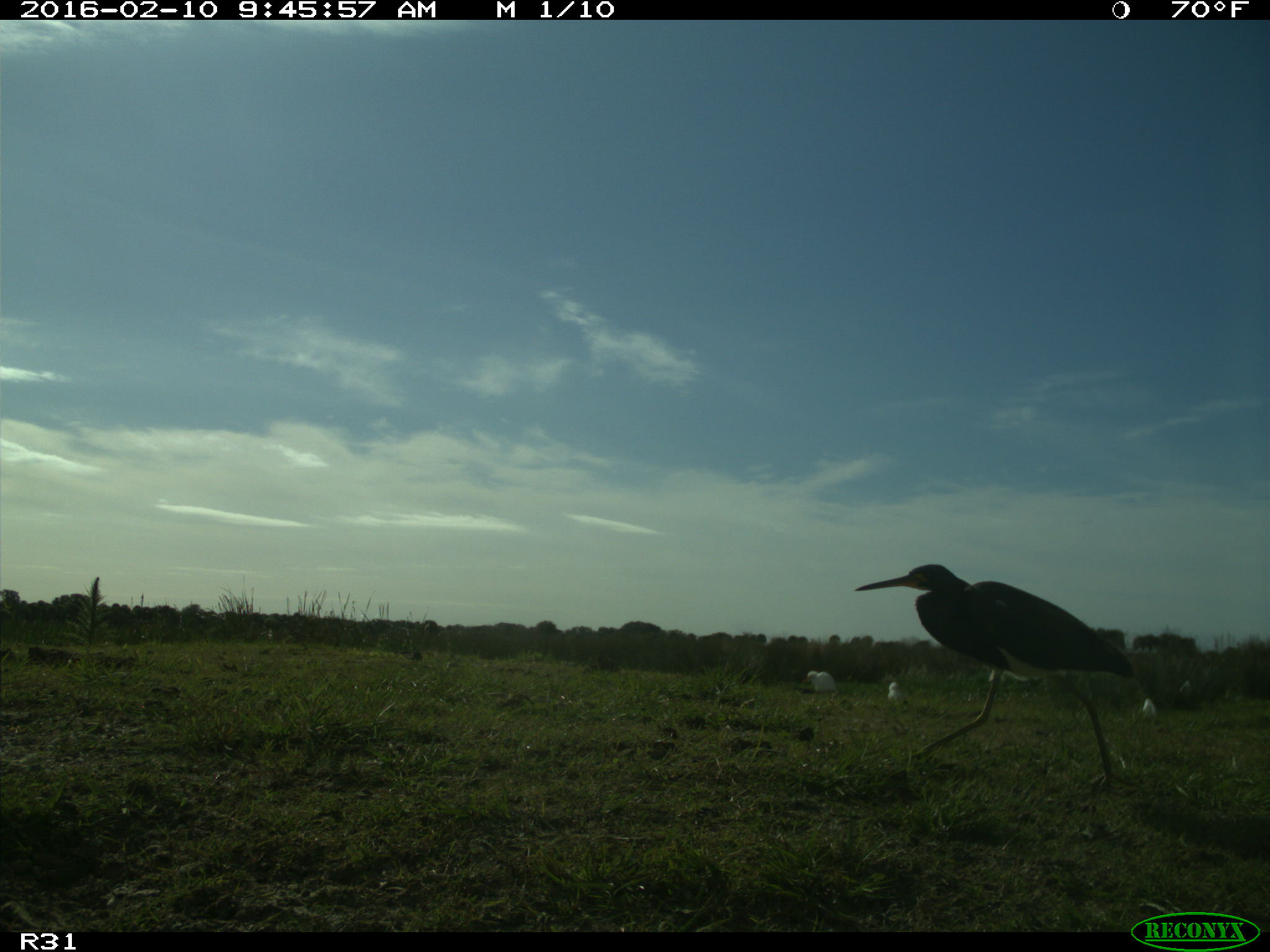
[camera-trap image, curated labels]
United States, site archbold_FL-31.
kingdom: Animalia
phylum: Chordata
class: Aves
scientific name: Aves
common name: birds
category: unidentified bird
Unidentified bird (birds) (Aves).